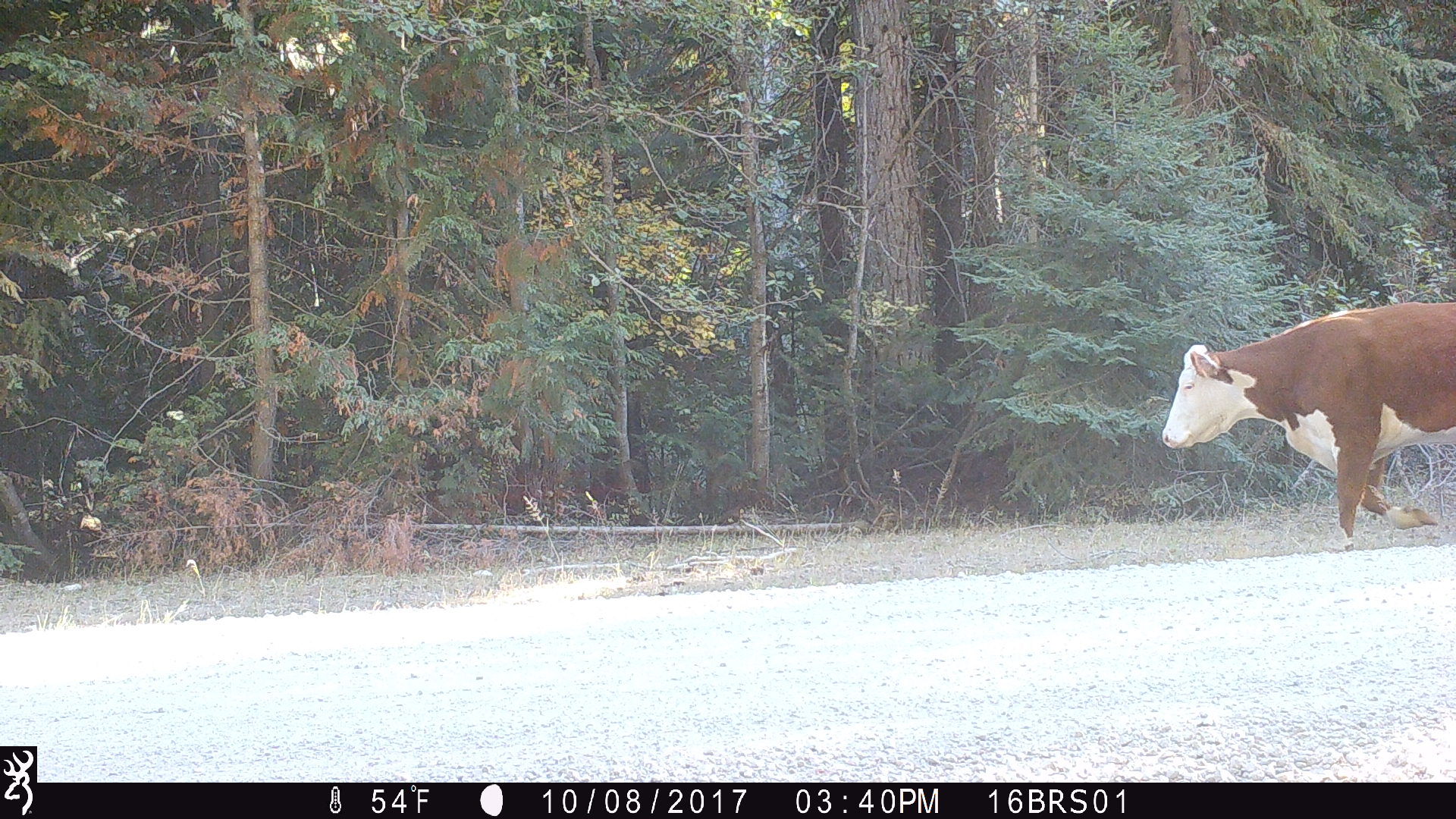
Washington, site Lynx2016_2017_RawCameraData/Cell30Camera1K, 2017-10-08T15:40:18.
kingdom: Animalia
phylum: Chordata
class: Mammalia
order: Artiodactyla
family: Bovidae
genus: Bos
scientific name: Bos taurus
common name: domestic cattle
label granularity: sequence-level